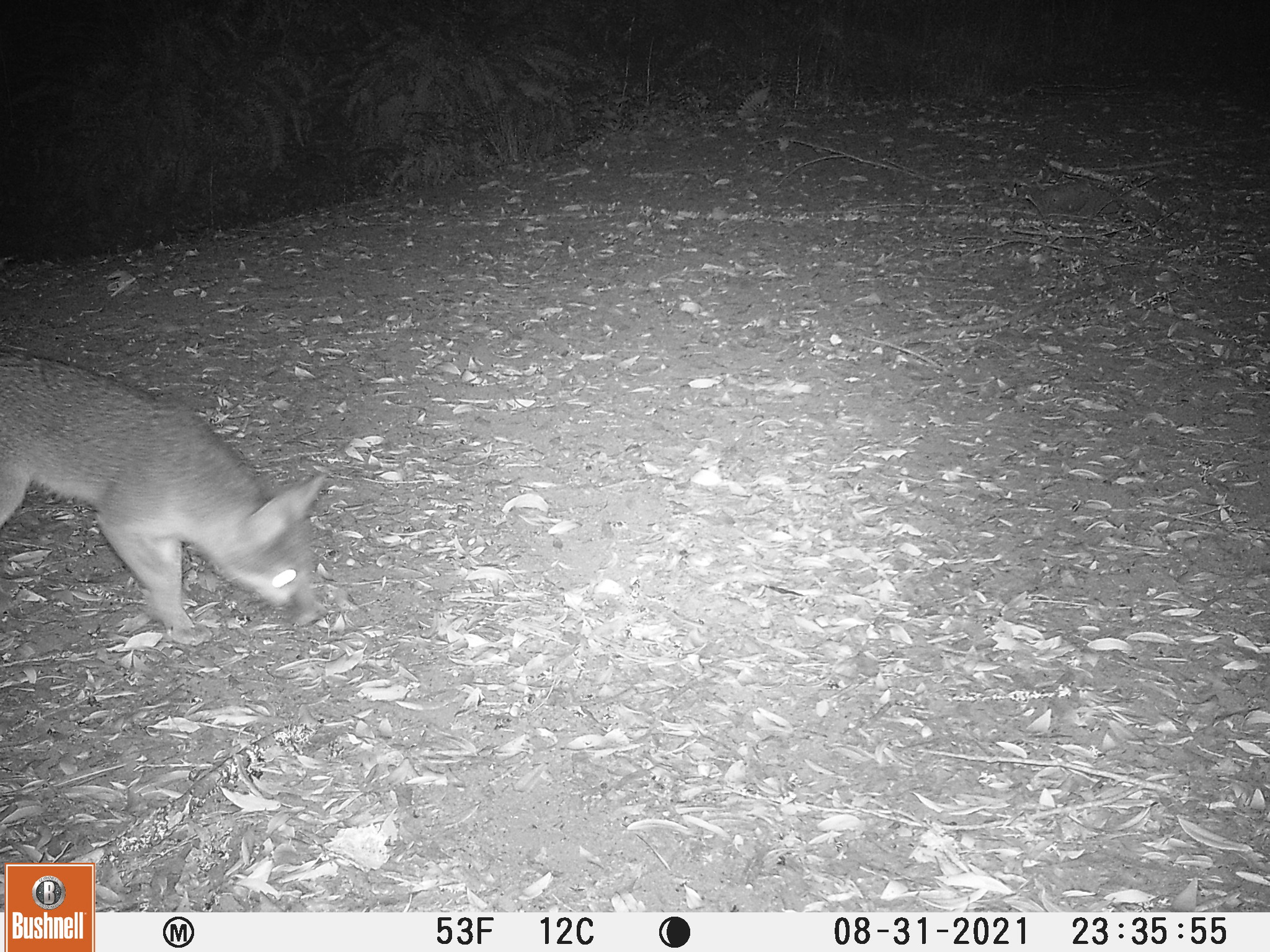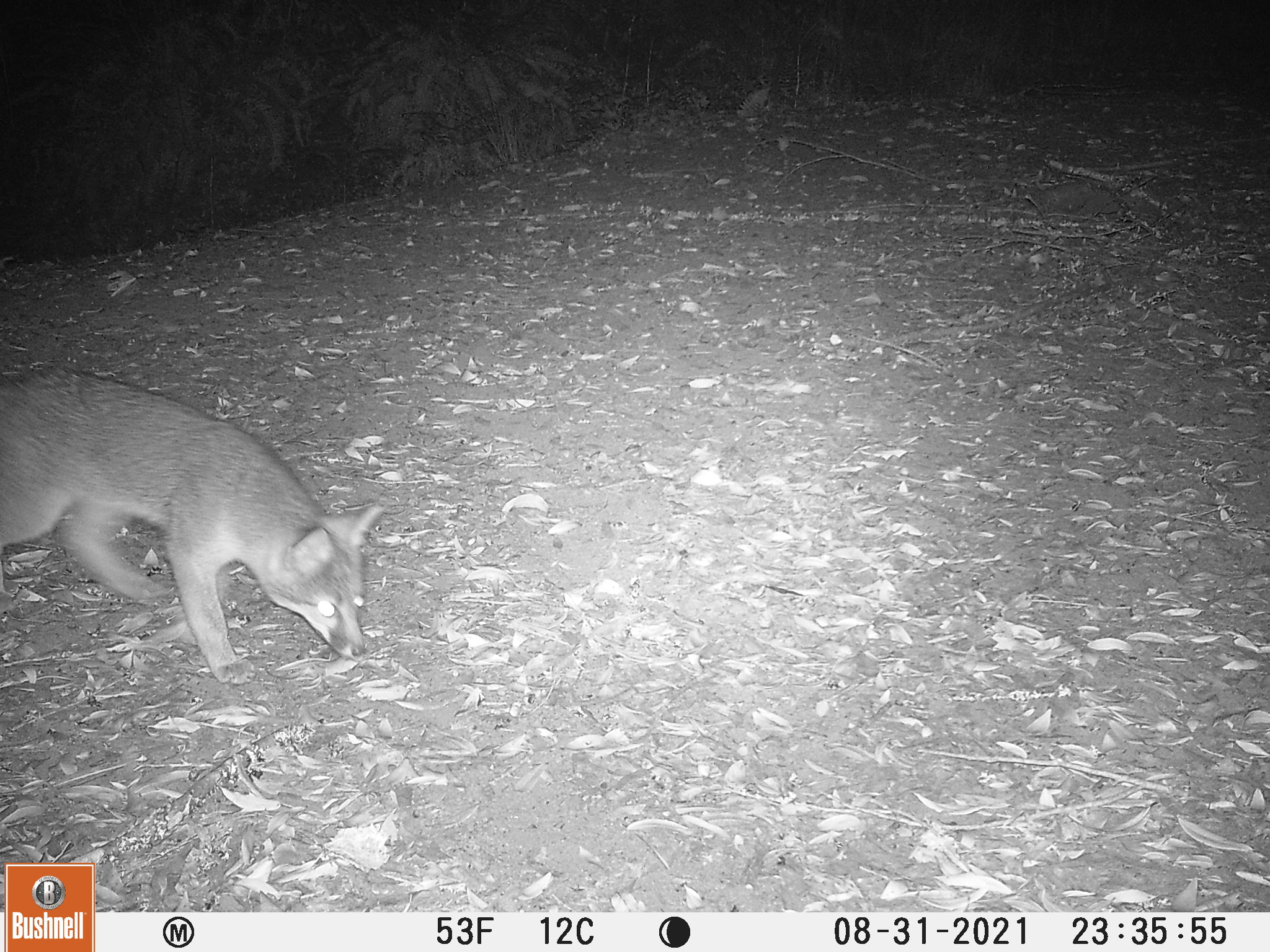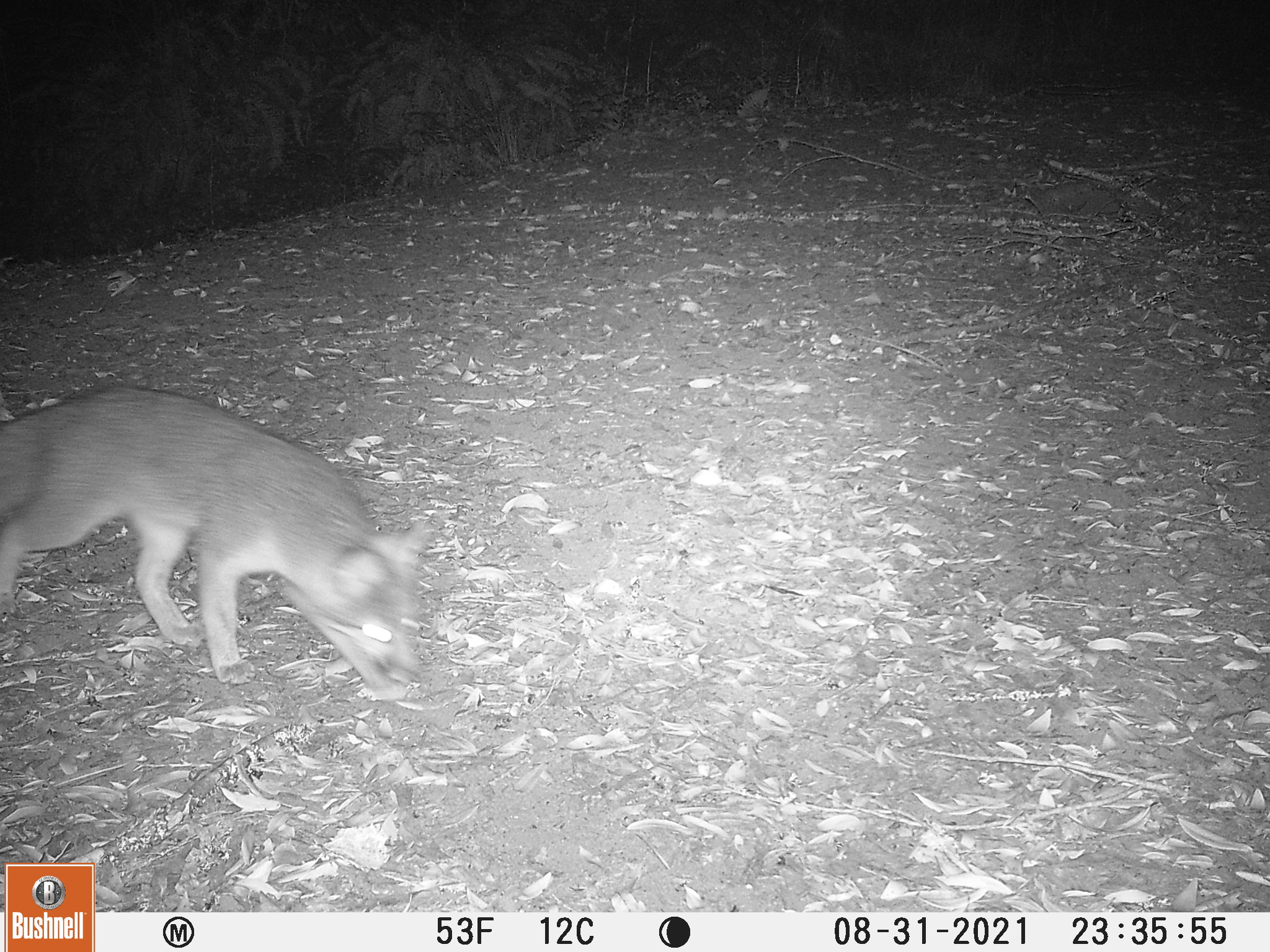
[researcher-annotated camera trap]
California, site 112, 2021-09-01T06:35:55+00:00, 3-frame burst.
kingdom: Animalia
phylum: Chordata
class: Mammalia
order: Carnivora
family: Canidae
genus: Urocyon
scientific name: Urocyon cinereoargenteus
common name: gray fox